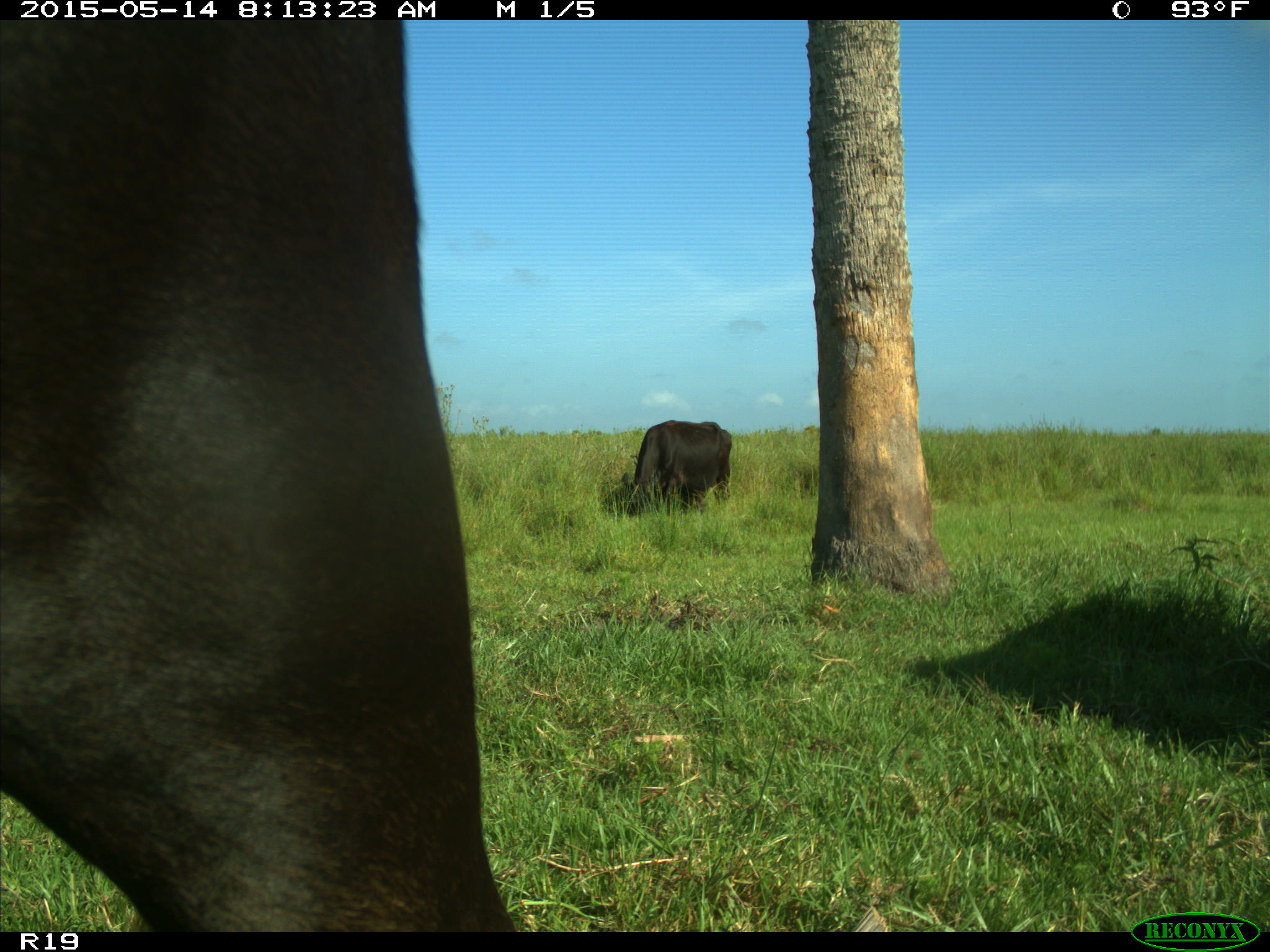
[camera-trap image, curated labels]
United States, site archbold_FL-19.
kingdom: Animalia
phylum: Chordata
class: Mammalia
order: Artiodactyla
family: Bovidae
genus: Bos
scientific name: Bos taurus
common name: domestic cow